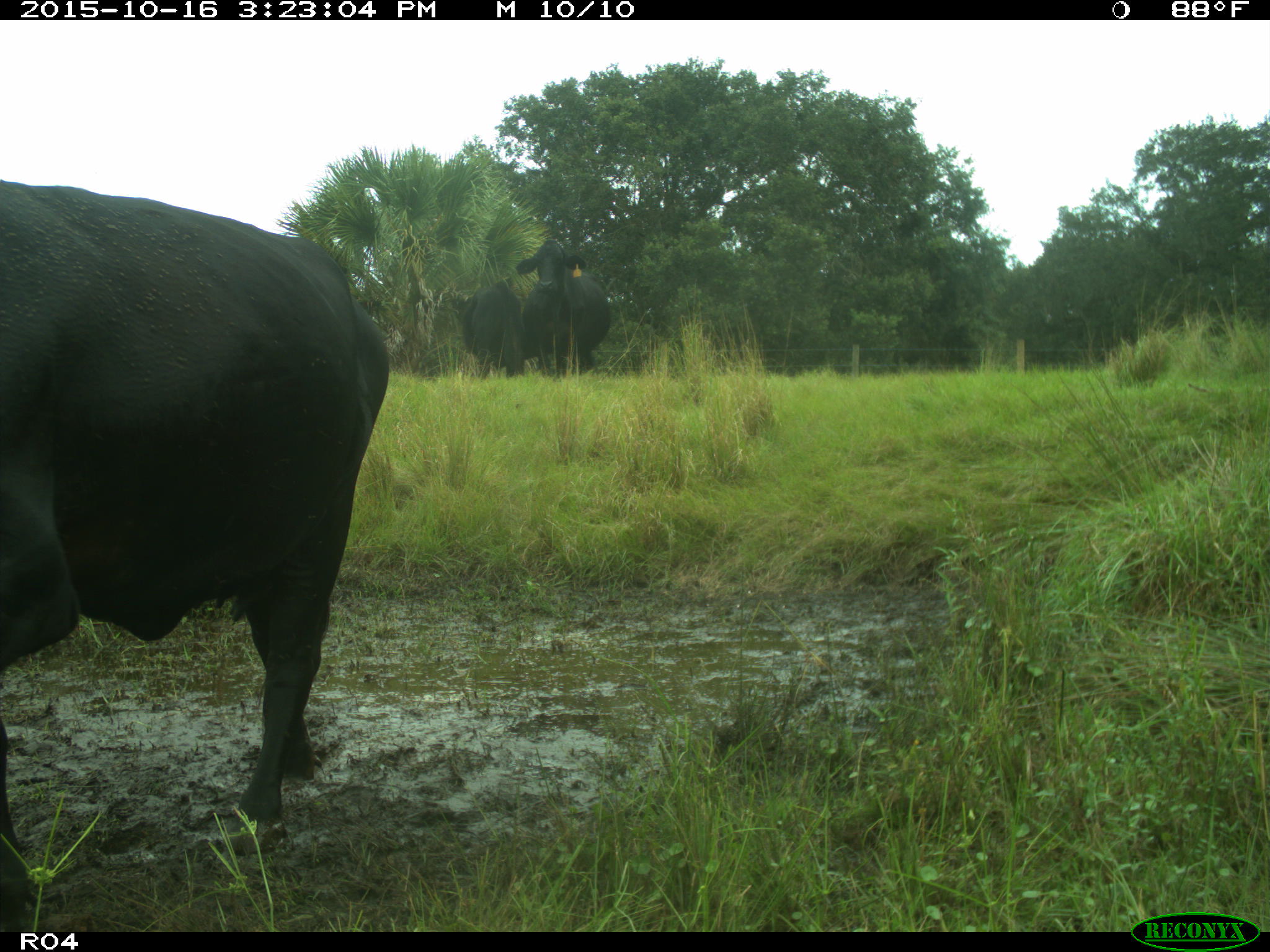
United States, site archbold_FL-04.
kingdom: Animalia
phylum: Chordata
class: Mammalia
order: Artiodactyla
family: Bovidae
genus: Bos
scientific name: Bos taurus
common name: domestic cow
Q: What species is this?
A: Bos taurus (domestic cow).